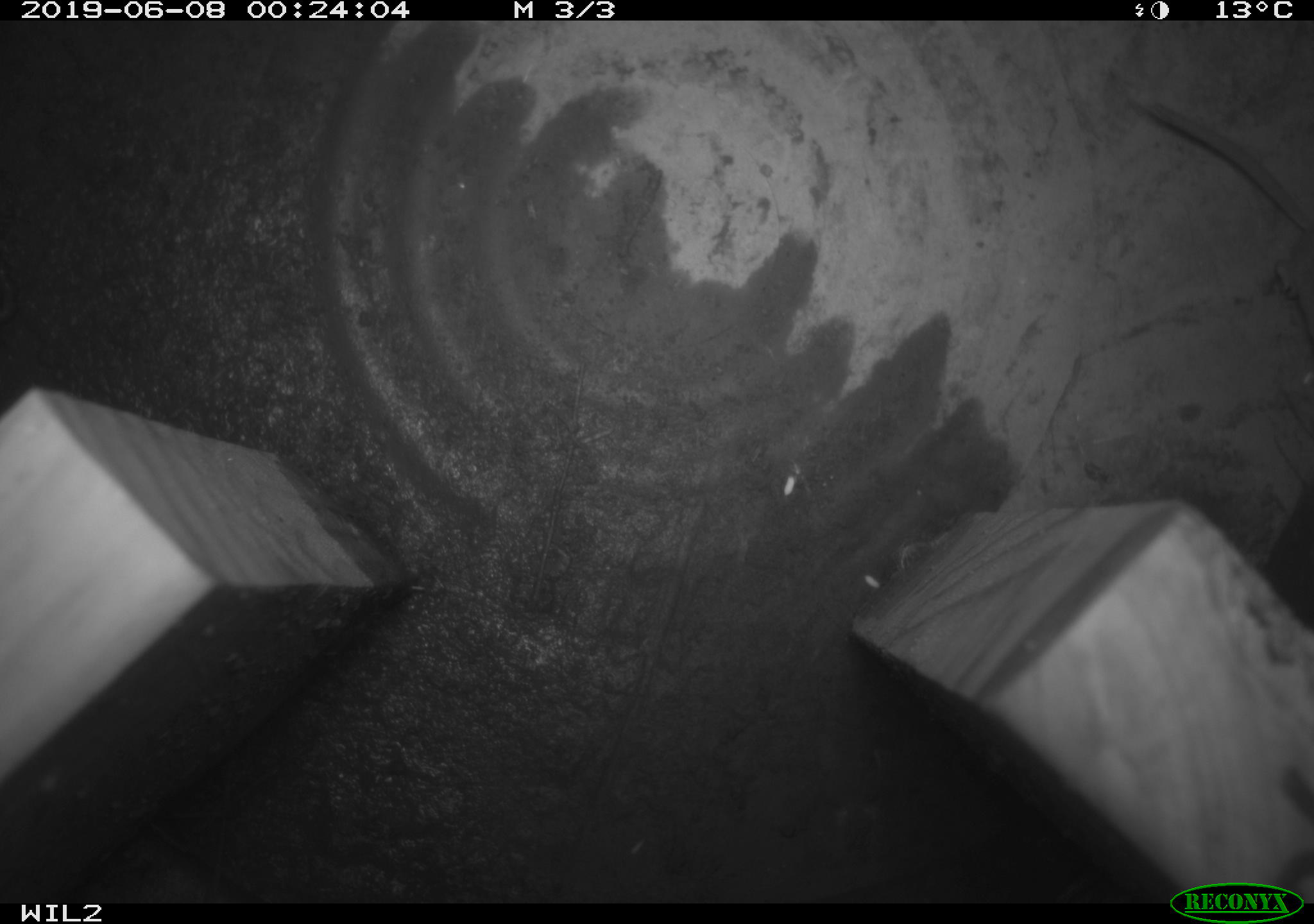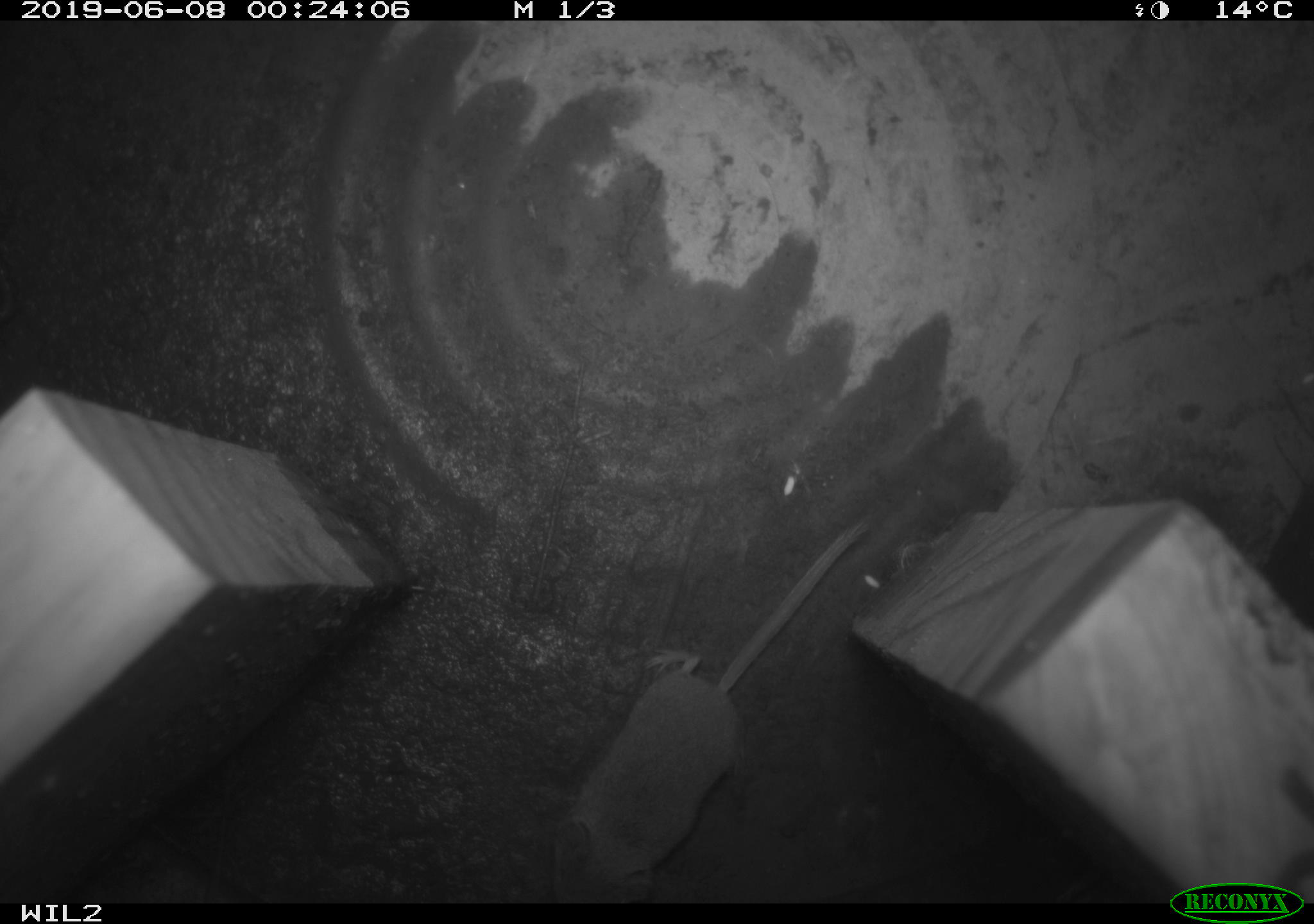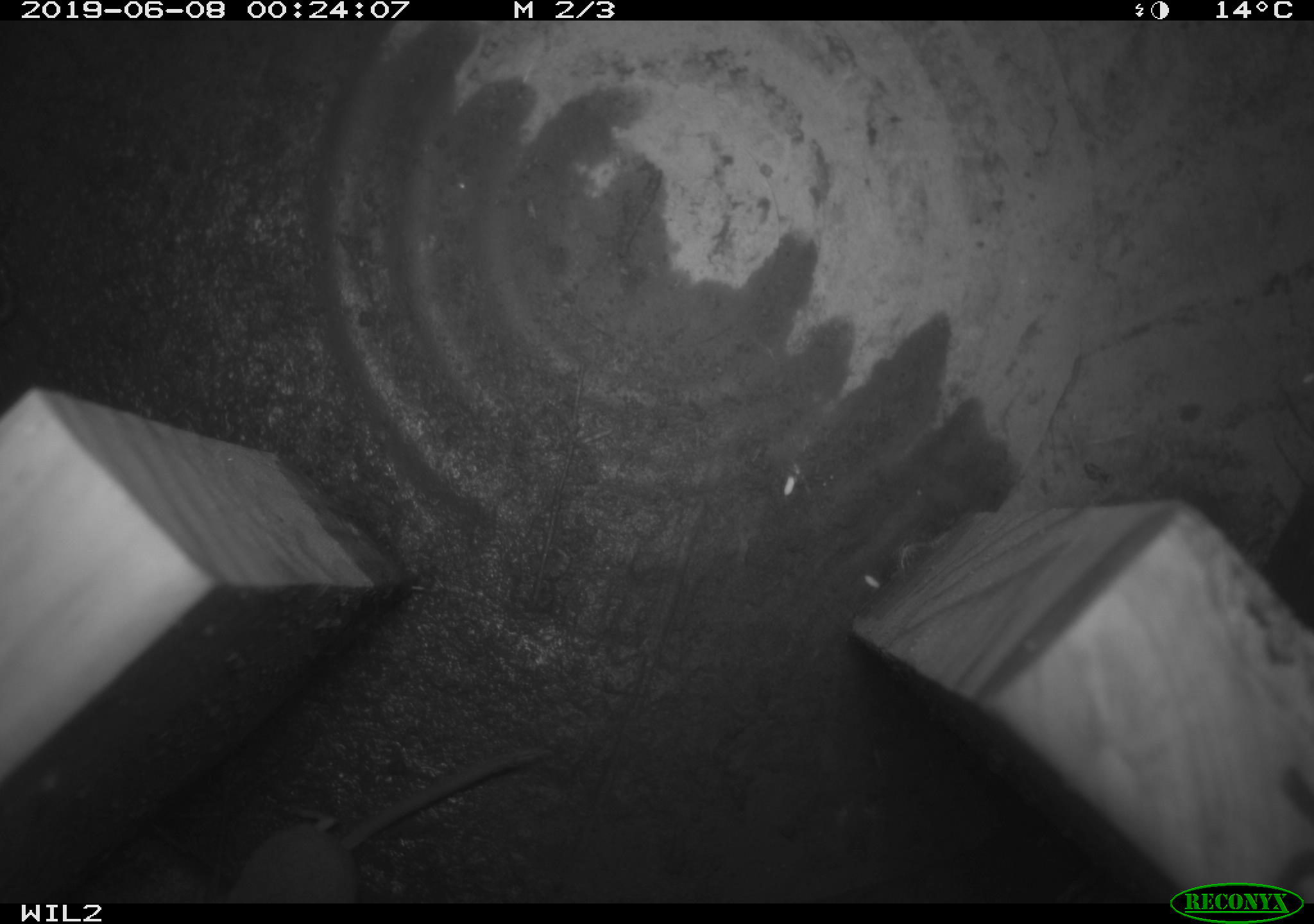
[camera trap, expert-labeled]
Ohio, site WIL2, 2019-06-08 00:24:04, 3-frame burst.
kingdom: Animalia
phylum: Chordata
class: Mammalia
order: Eulipotyphla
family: Soricidae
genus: Sorex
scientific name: Sorex cinereus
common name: masked shrew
Masked shrew (Sorex cinereus).